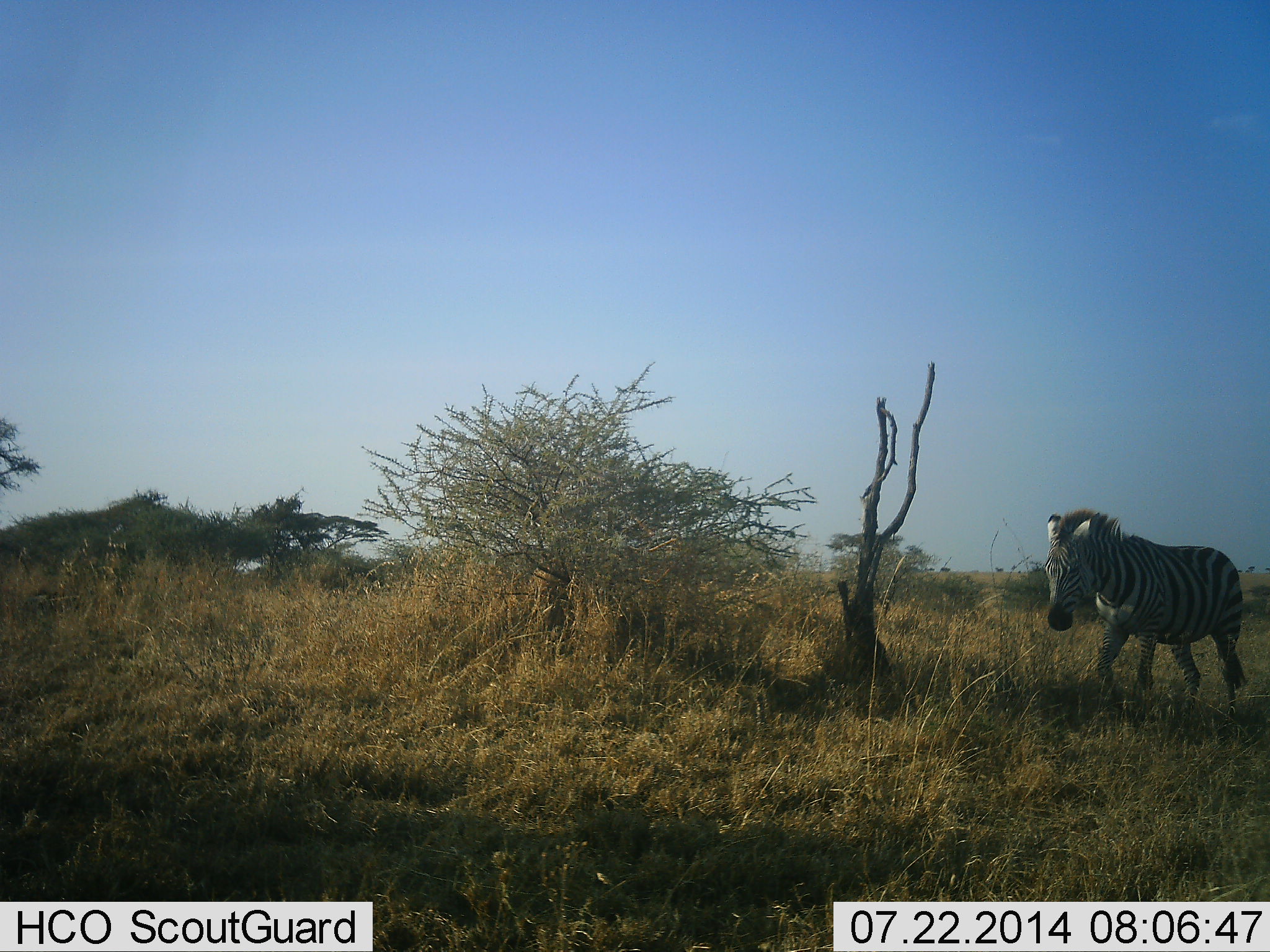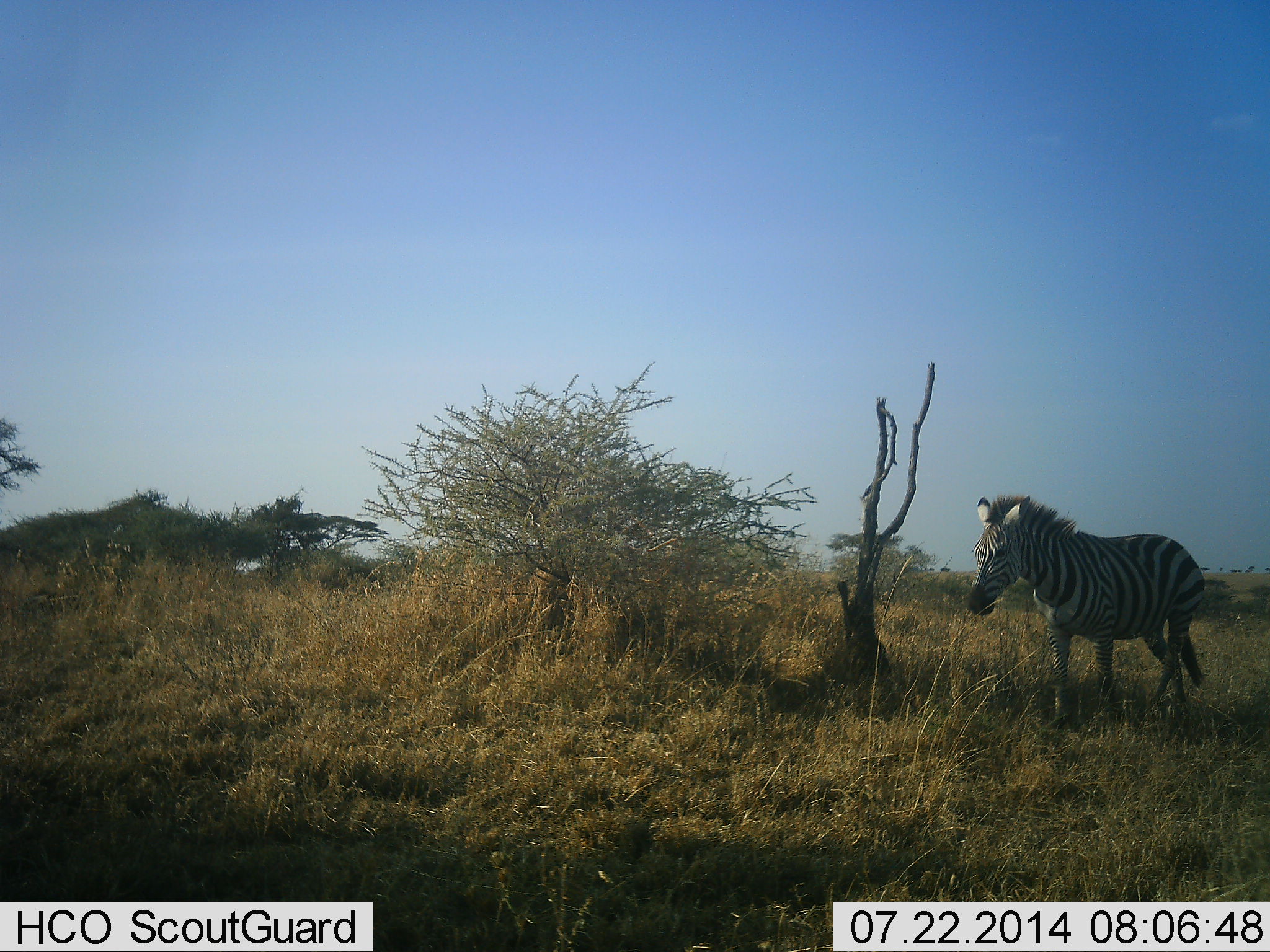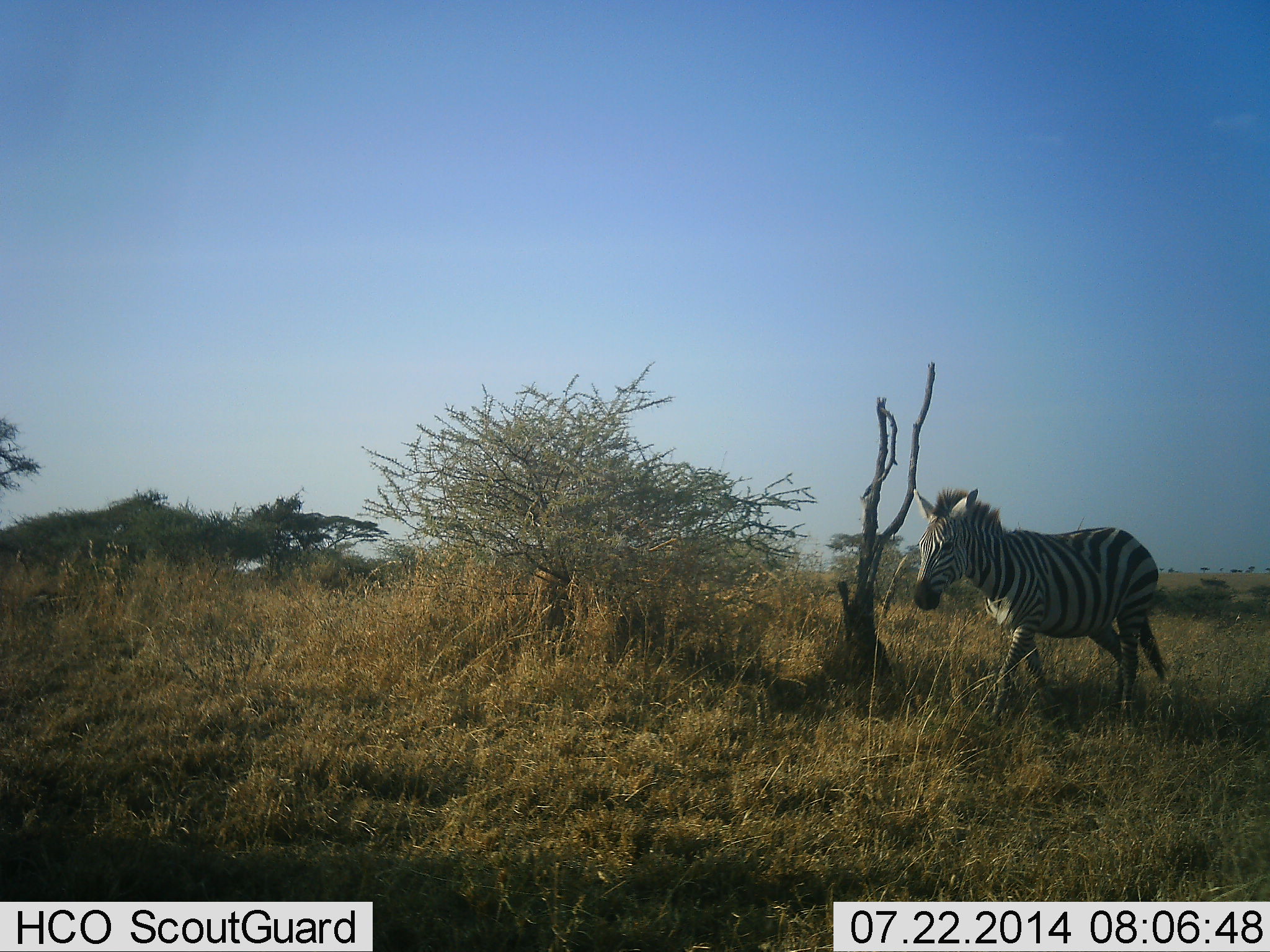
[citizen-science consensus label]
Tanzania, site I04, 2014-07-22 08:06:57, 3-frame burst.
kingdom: Animalia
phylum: Chordata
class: Mammalia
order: Perissodactyla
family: Equidae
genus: Equus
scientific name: Equus quagga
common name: plains zebra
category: zebra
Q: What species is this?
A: Zebra (plains zebra) (Equus quagga).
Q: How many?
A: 1.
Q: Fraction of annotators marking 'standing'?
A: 20%.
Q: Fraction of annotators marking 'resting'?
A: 0%.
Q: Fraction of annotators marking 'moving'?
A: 80%.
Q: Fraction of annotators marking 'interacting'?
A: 0%.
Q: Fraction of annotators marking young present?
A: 0%.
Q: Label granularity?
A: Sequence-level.